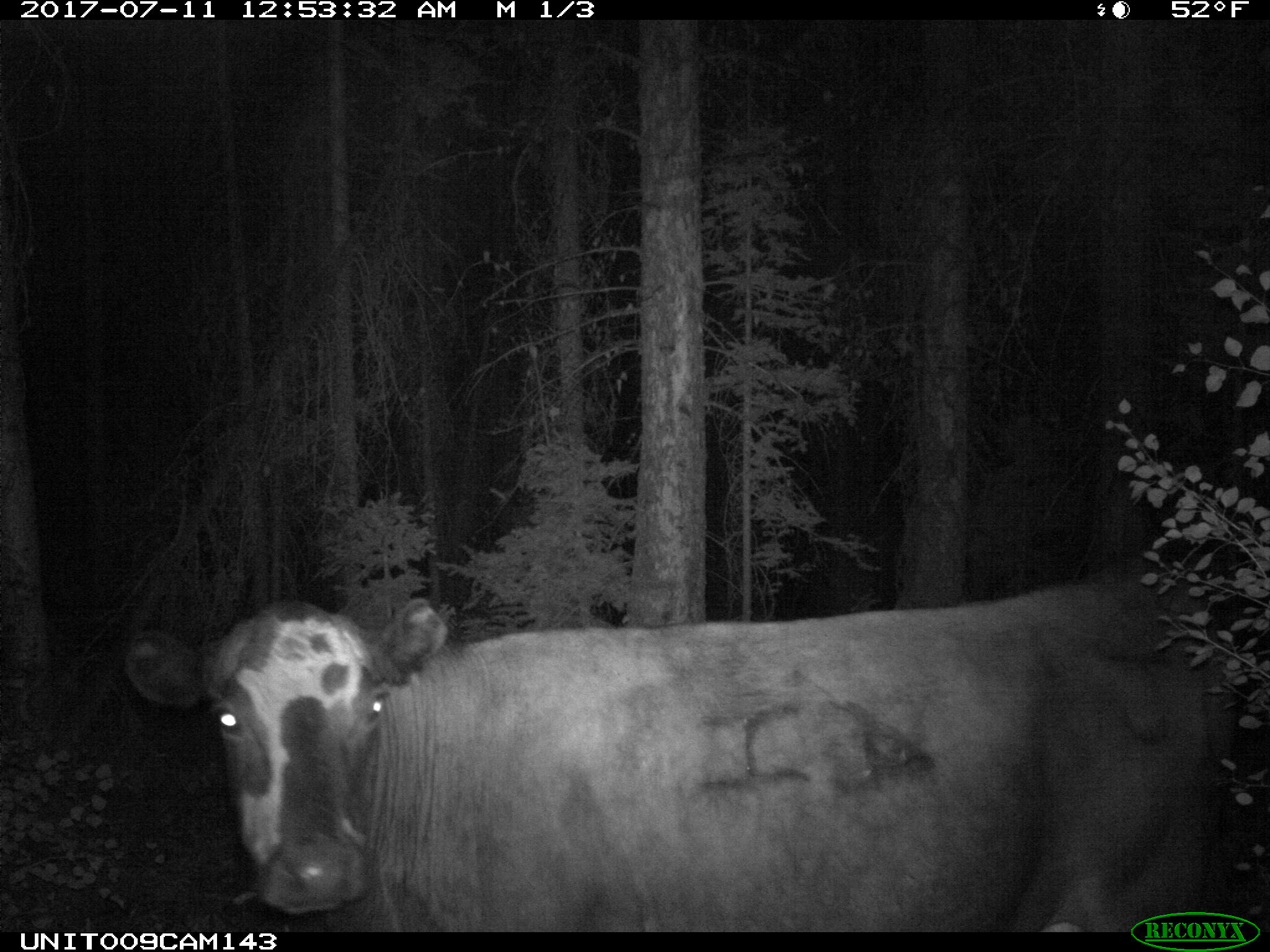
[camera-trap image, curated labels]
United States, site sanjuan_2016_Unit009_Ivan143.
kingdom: Animalia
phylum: Chordata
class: Mammalia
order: Artiodactyla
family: Bovidae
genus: Bos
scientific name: Bos taurus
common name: domestic cow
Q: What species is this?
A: Bos taurus (domestic cow).